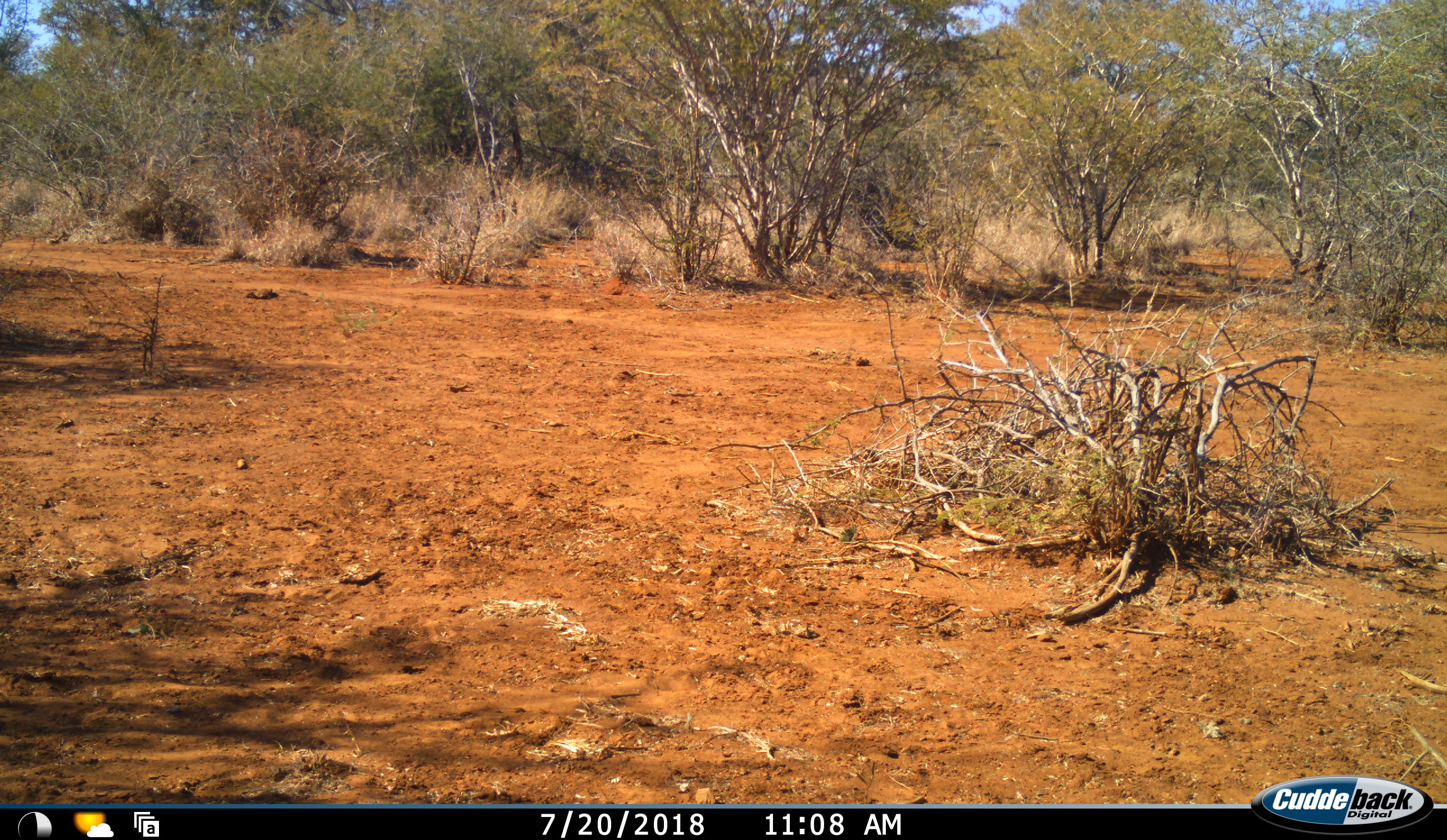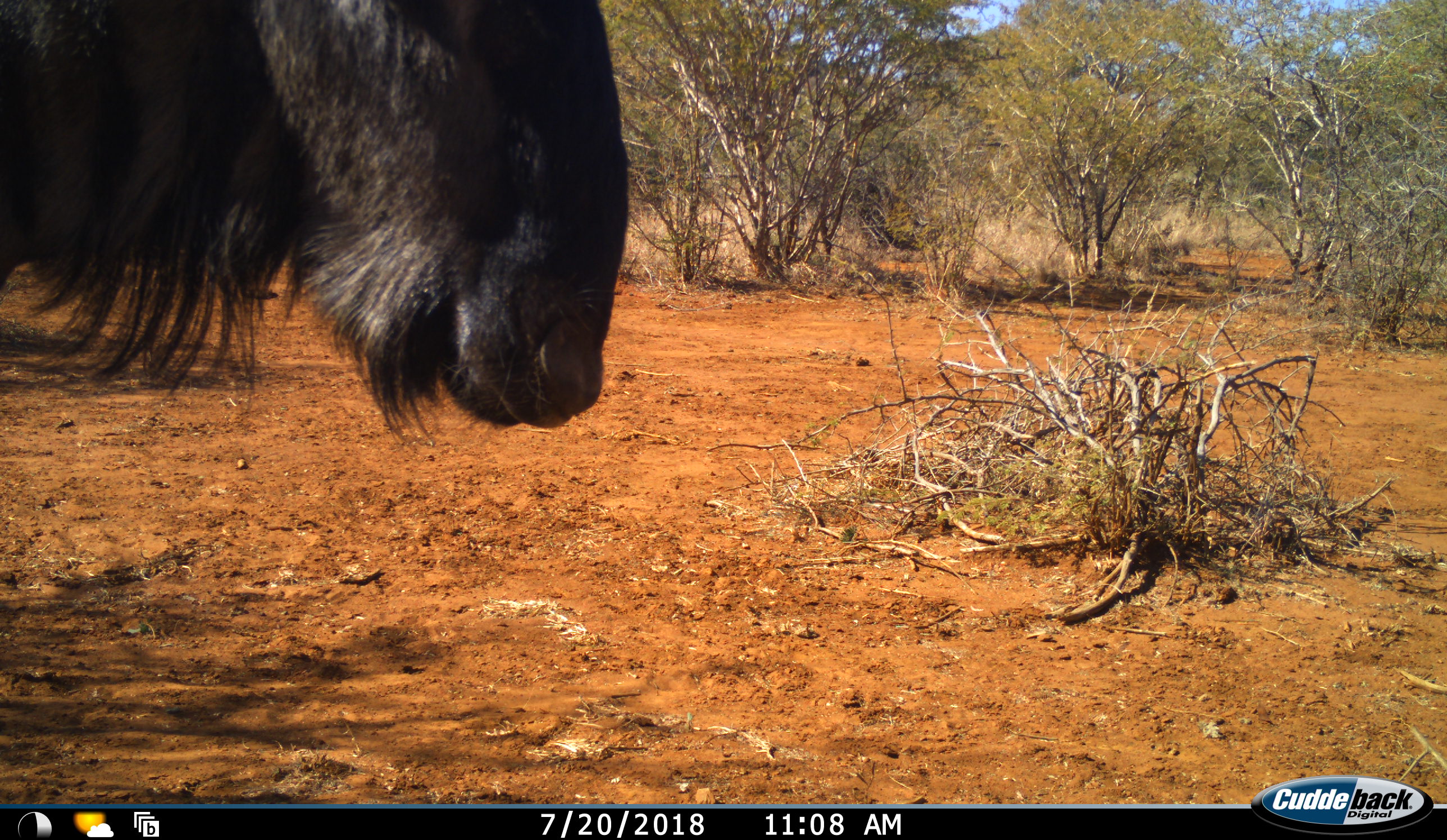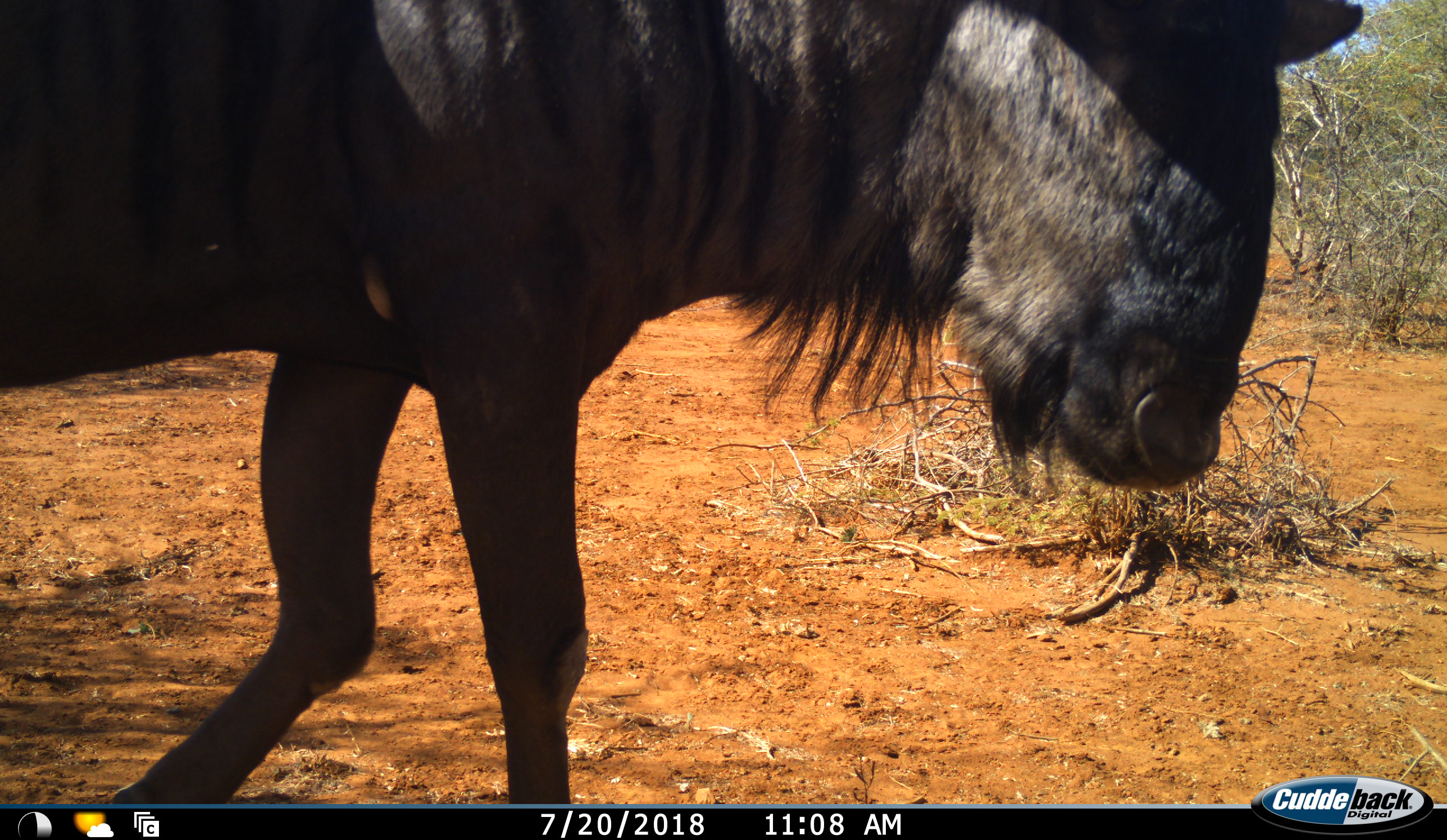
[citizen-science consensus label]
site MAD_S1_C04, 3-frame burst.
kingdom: Animalia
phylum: Chordata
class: Mammalia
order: Artiodactyla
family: Bovidae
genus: Connochaetes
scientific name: Connochaetes taurinus taurinus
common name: blue wildebeest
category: wildebeestblue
Wildebeestblue (blue wildebeest) (Connochaetes taurinus taurinus), count 1. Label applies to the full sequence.